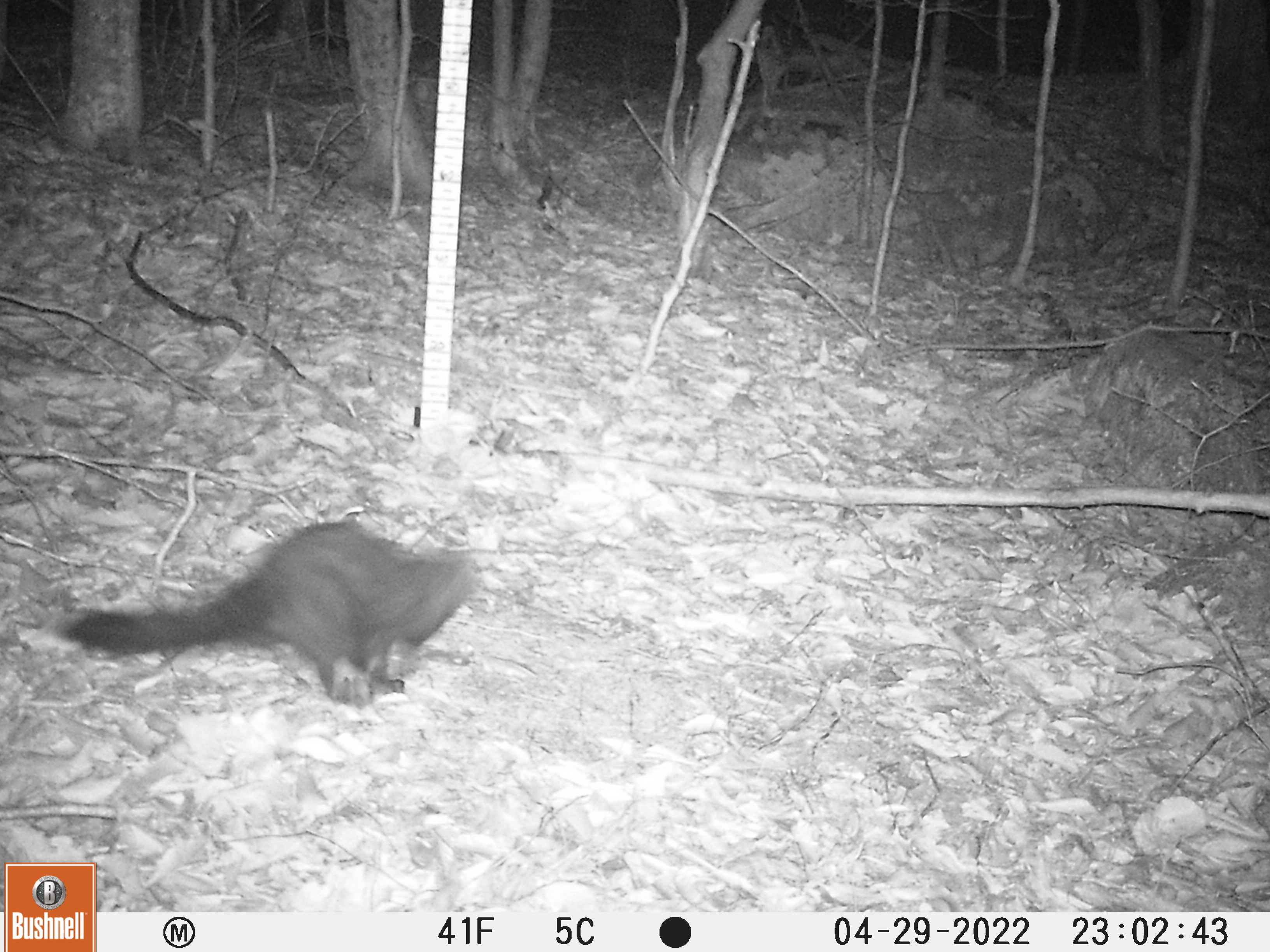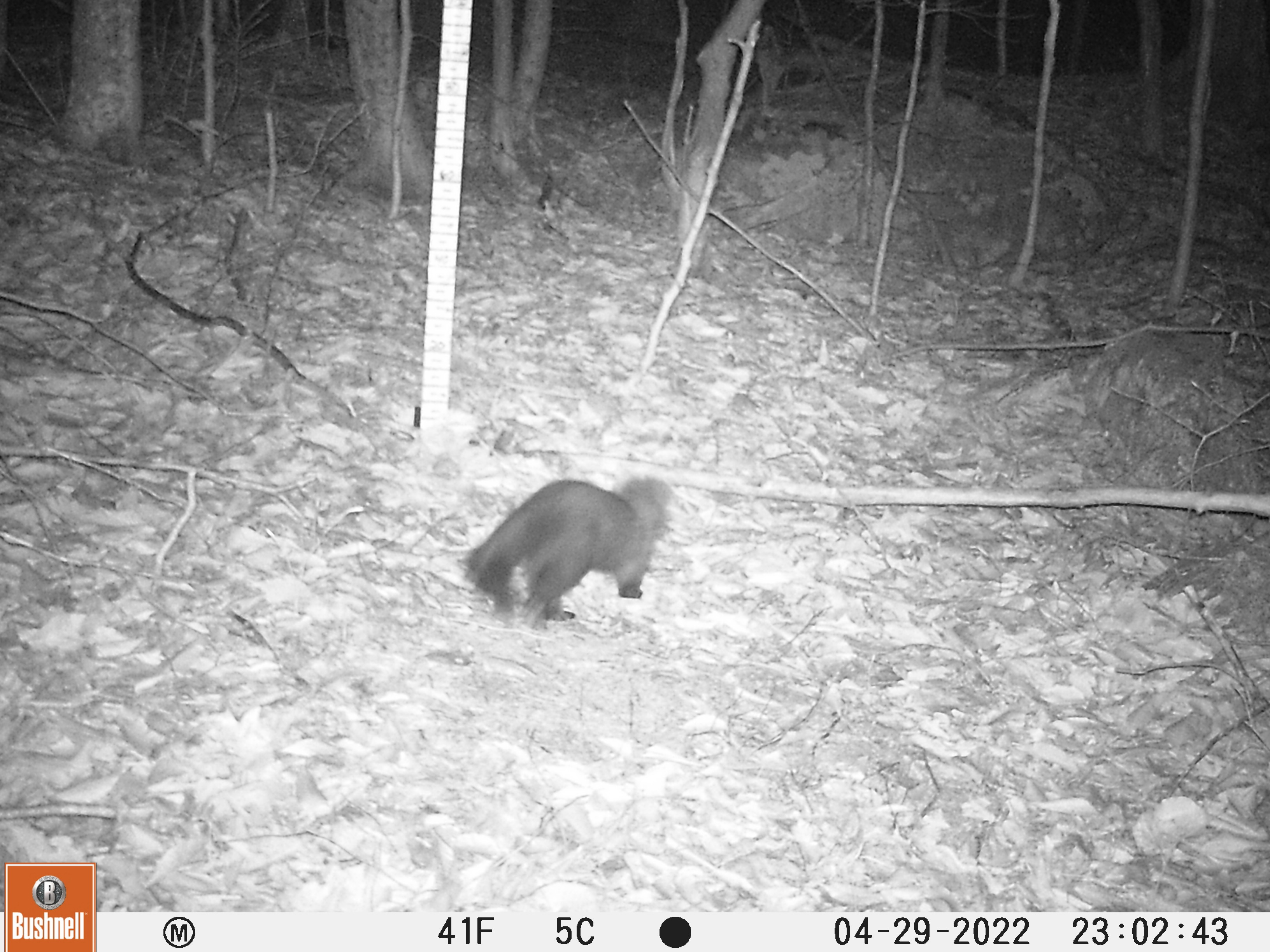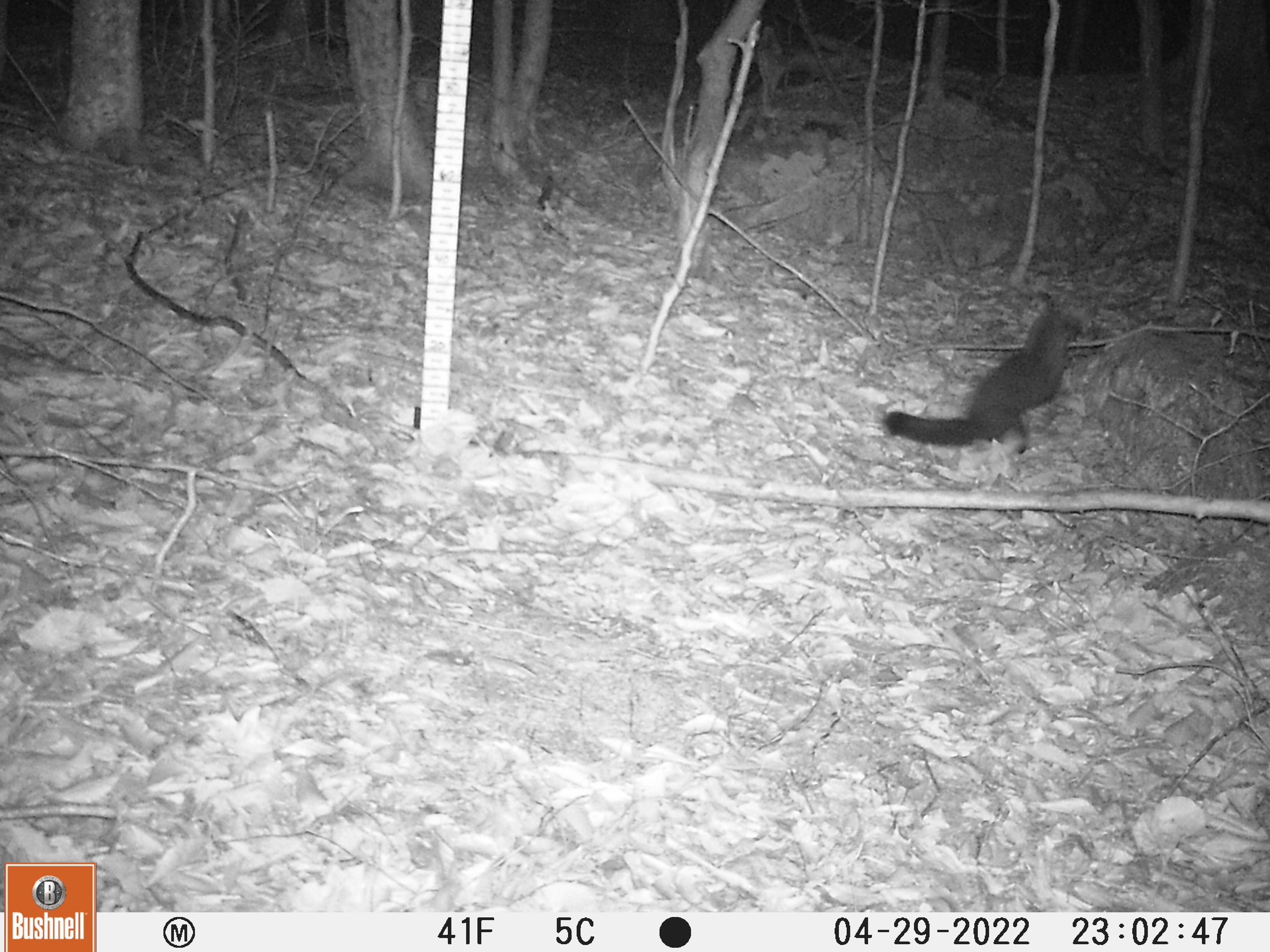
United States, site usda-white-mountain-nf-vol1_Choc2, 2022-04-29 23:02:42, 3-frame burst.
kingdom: Animalia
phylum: Chordata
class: Mammalia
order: Carnivora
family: Mustelidae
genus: Martes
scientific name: Martes americana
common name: american marten